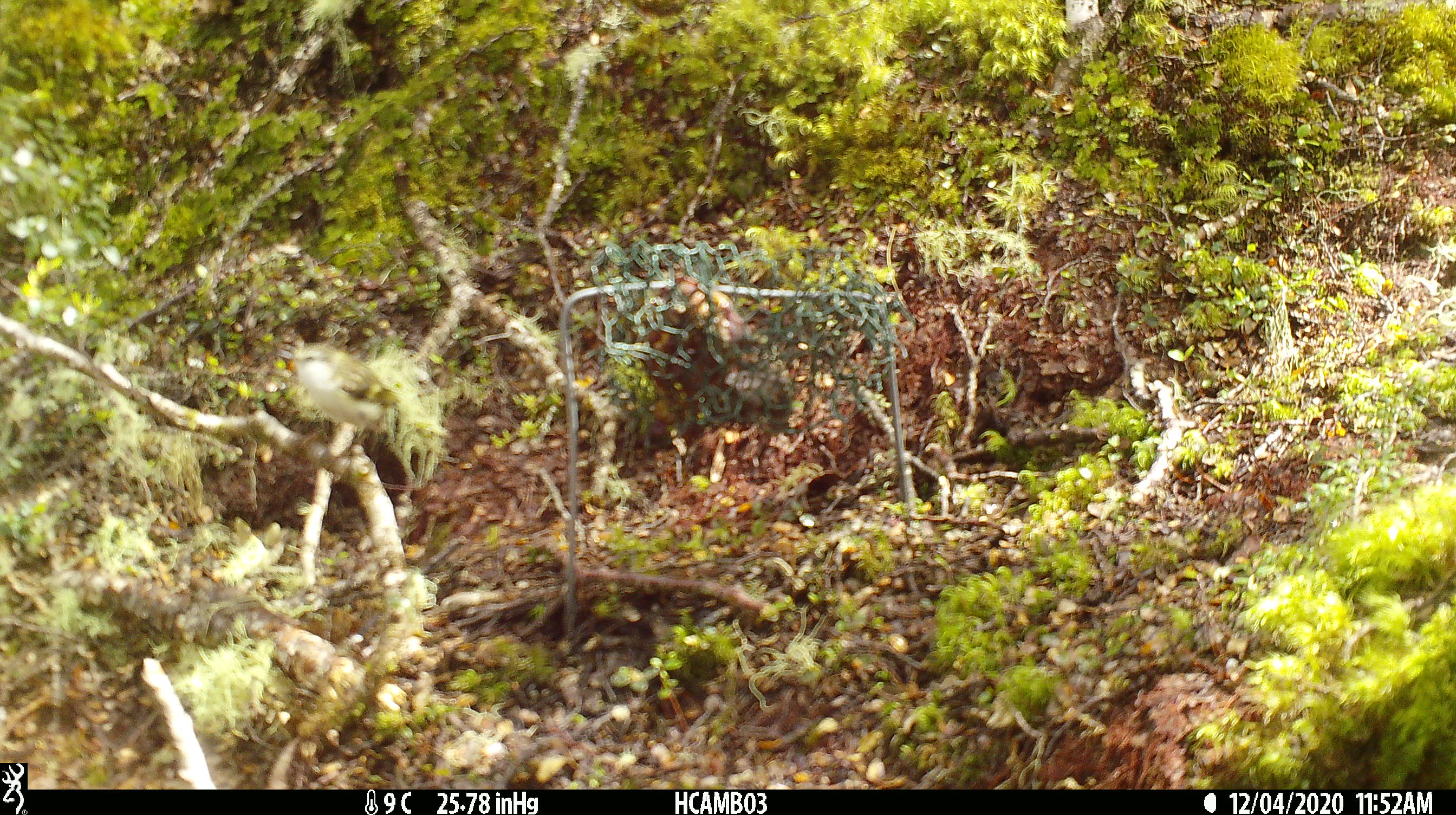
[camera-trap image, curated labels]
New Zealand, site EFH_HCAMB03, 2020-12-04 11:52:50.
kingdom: Animalia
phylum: Chordata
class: Aves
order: Passeriformes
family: Acanthisittidae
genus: Acanthisitta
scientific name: Acanthisitta chloris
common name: rifleman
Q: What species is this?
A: Rifleman (Acanthisitta chloris).